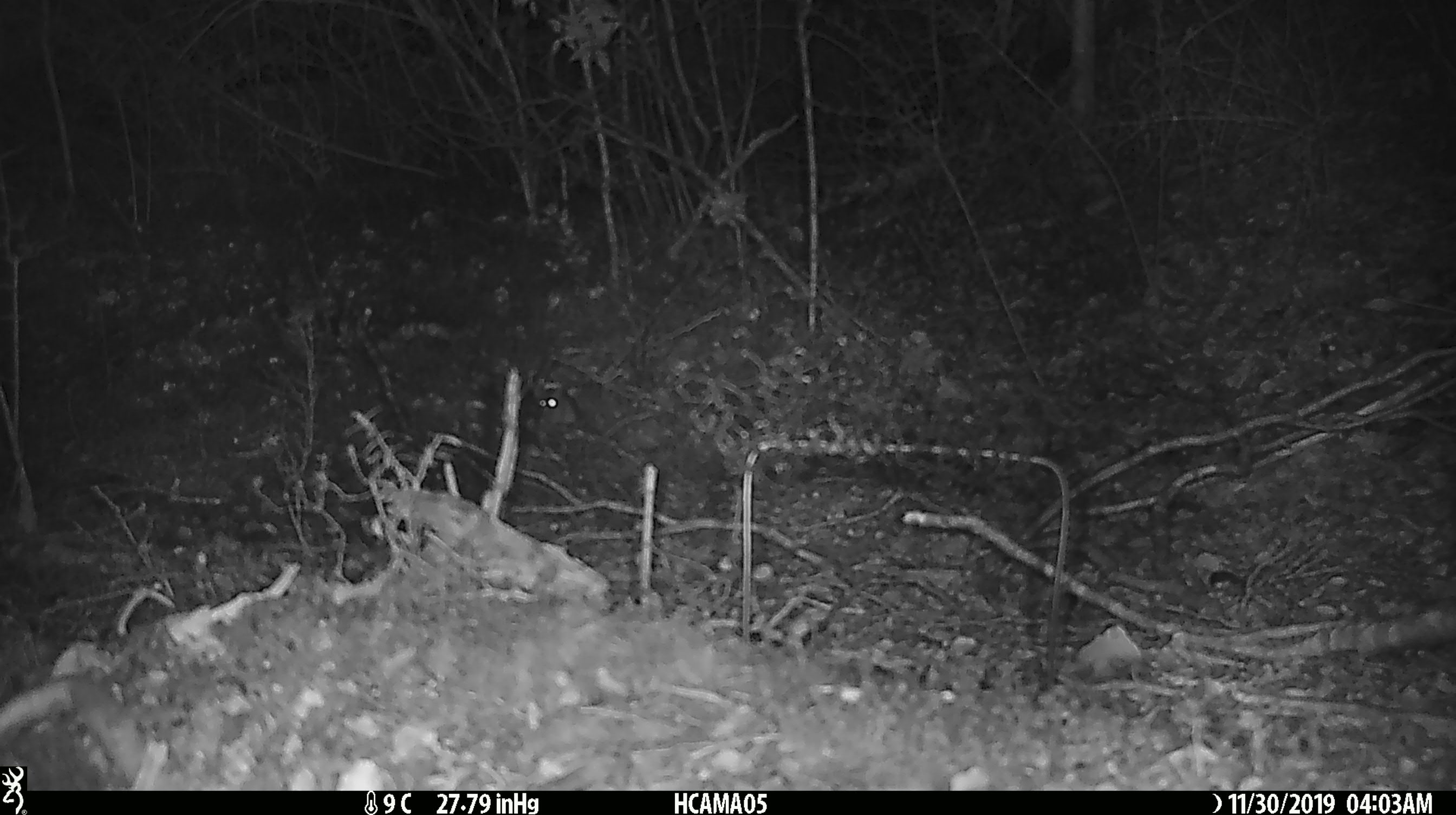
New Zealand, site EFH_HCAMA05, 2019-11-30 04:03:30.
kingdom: Animalia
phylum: Chordata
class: Mammalia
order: Rodentia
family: Muridae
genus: Mus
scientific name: Mus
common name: mouse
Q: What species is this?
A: Mouse (Mus).